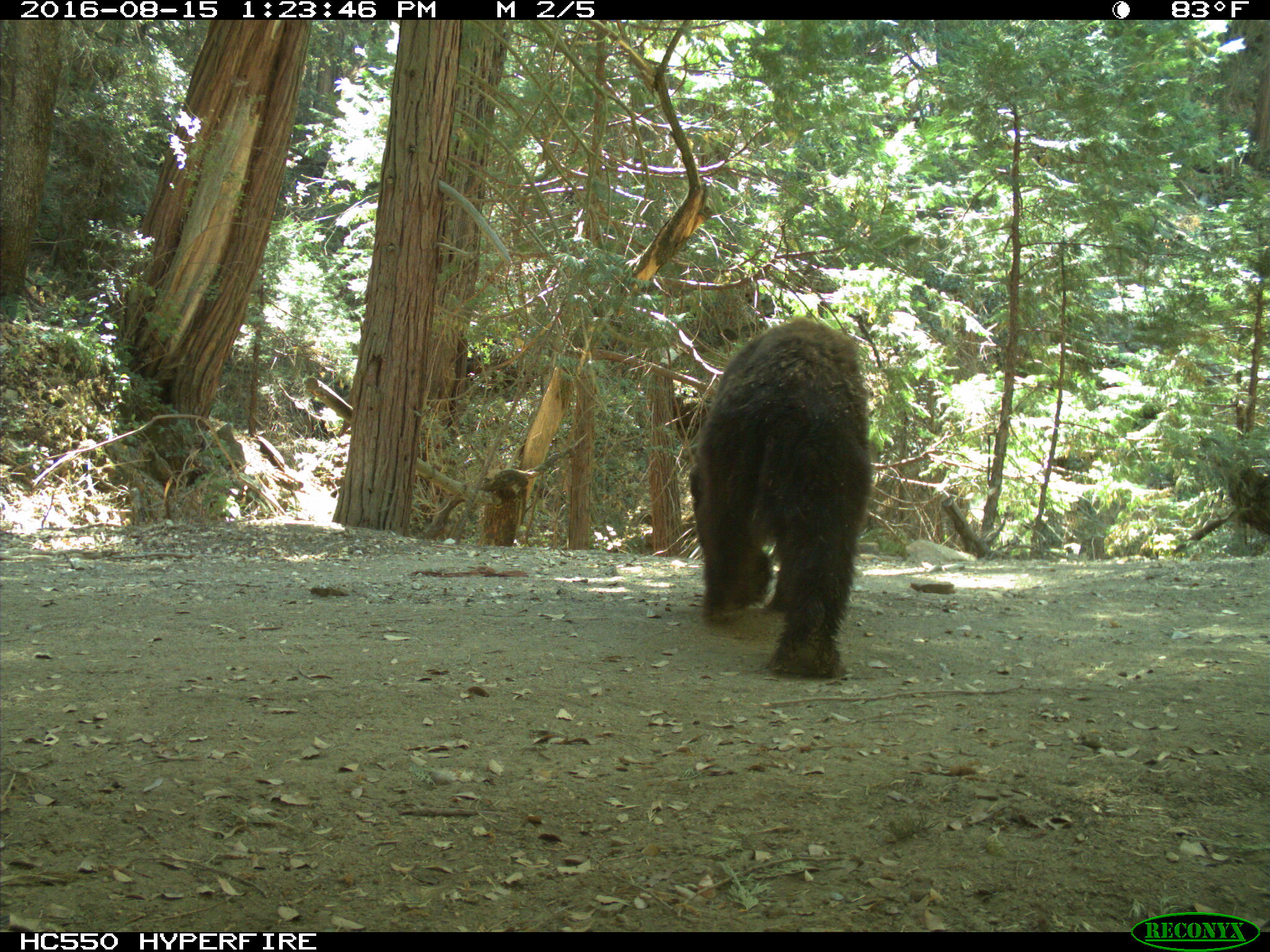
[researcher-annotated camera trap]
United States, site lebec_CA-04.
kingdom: Animalia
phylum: Chordata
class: Mammalia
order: Carnivora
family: Ursidae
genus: Ursus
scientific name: Ursus americanus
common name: american black bear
Ursus americanus (american black bear).